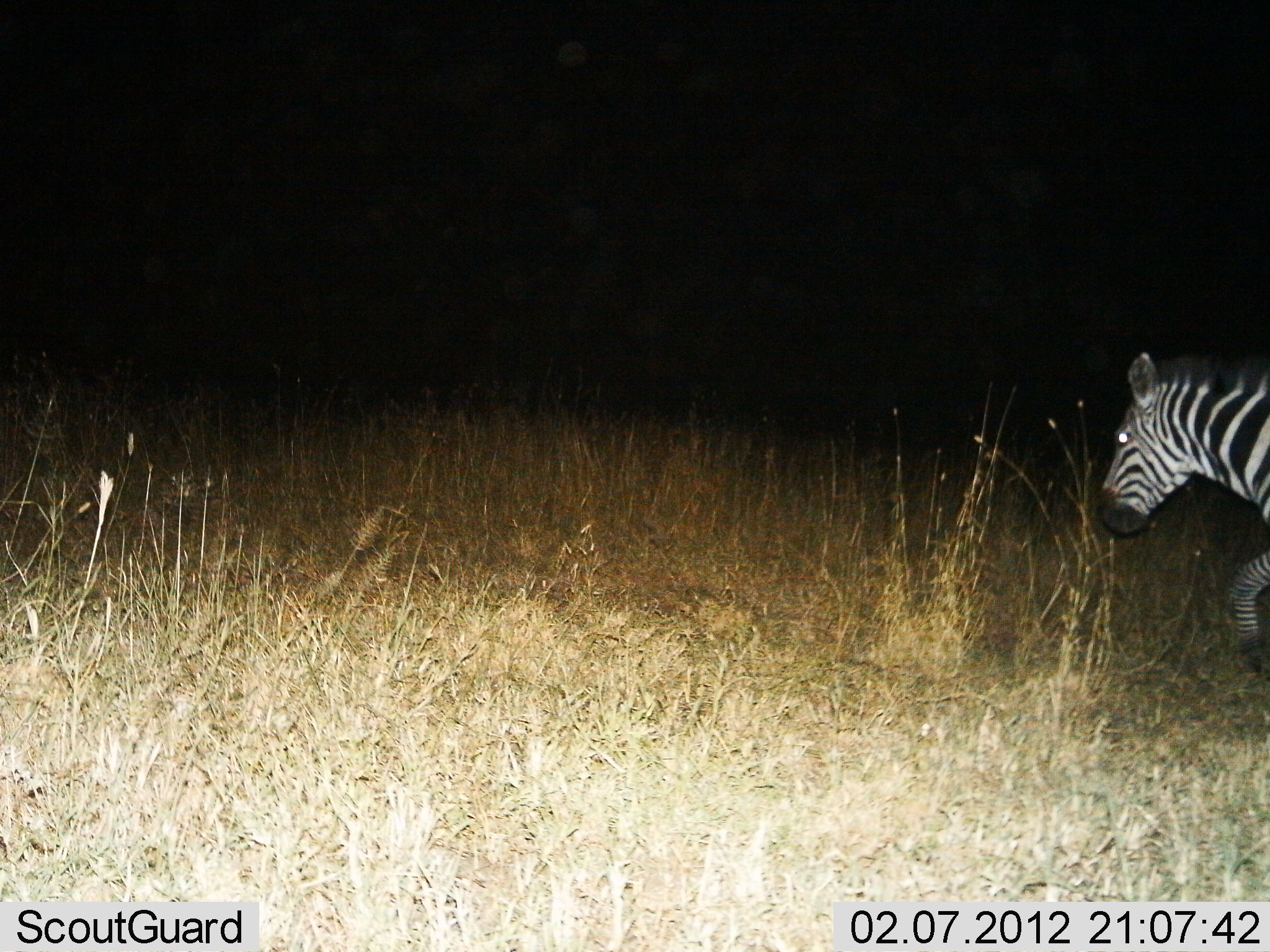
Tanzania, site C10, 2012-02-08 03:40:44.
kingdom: Animalia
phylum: Chordata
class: Mammalia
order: Perissodactyla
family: Equidae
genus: Equus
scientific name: Equus quagga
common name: plains zebra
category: zebra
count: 1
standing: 12%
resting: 0%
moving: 92%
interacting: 0%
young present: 0%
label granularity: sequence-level